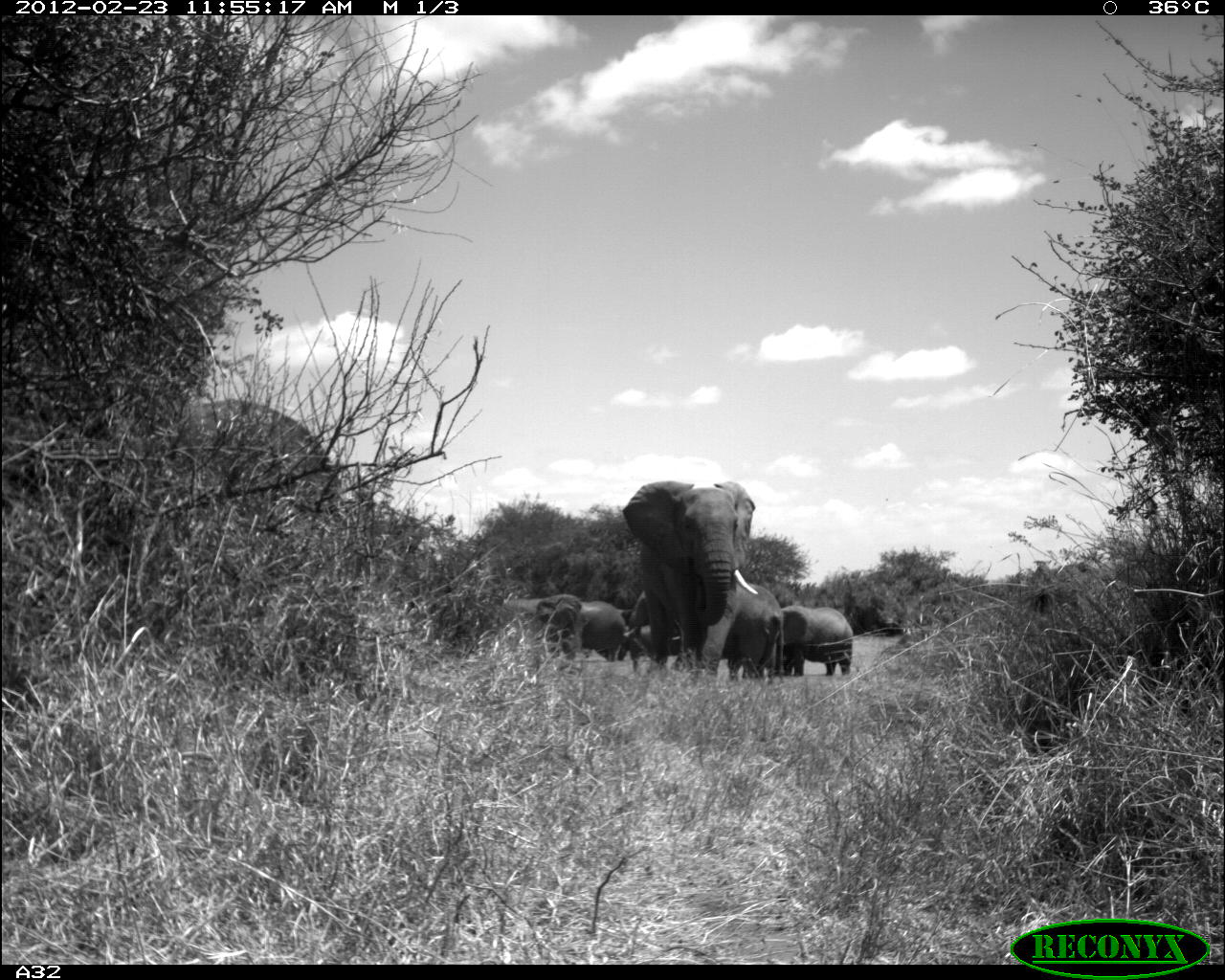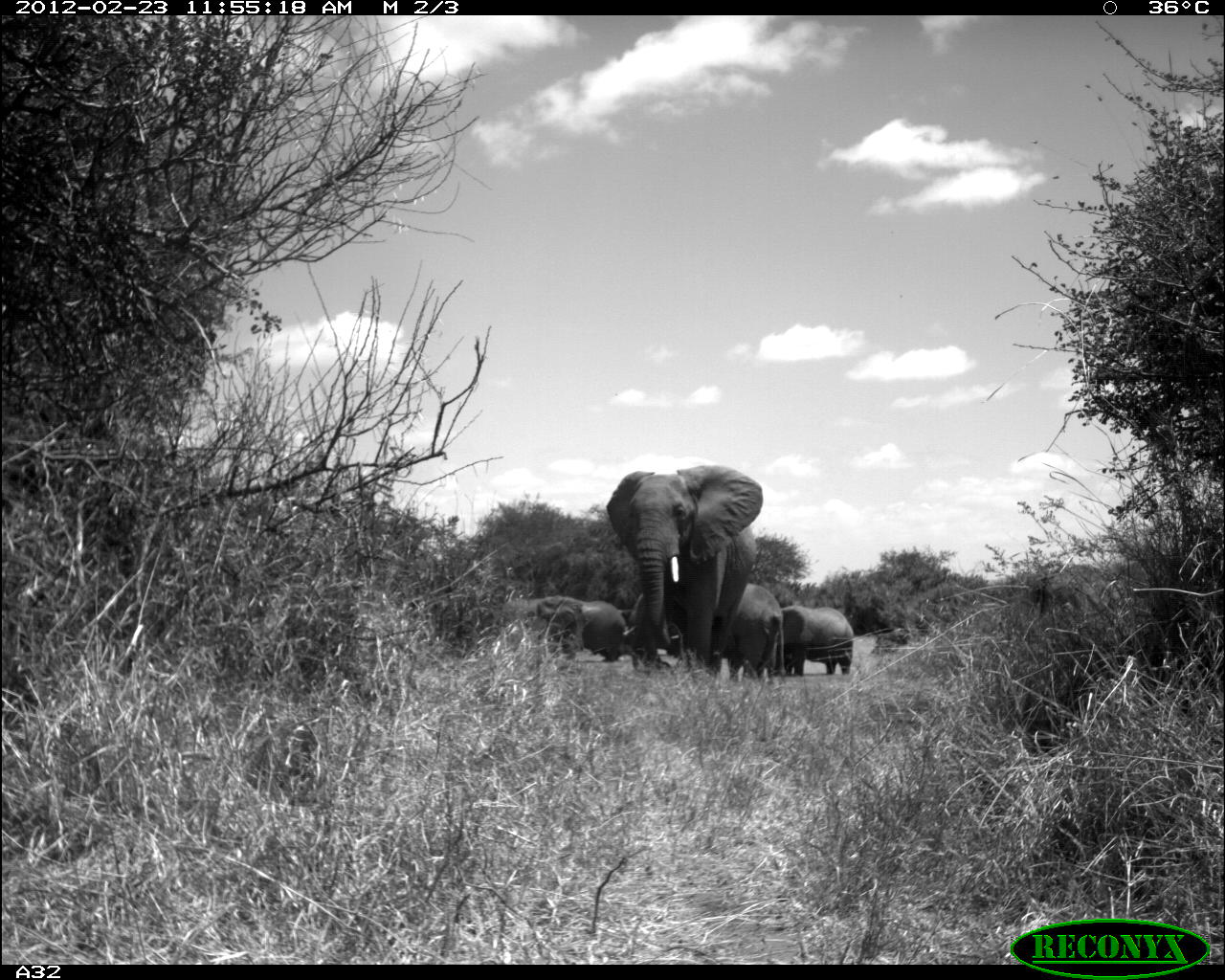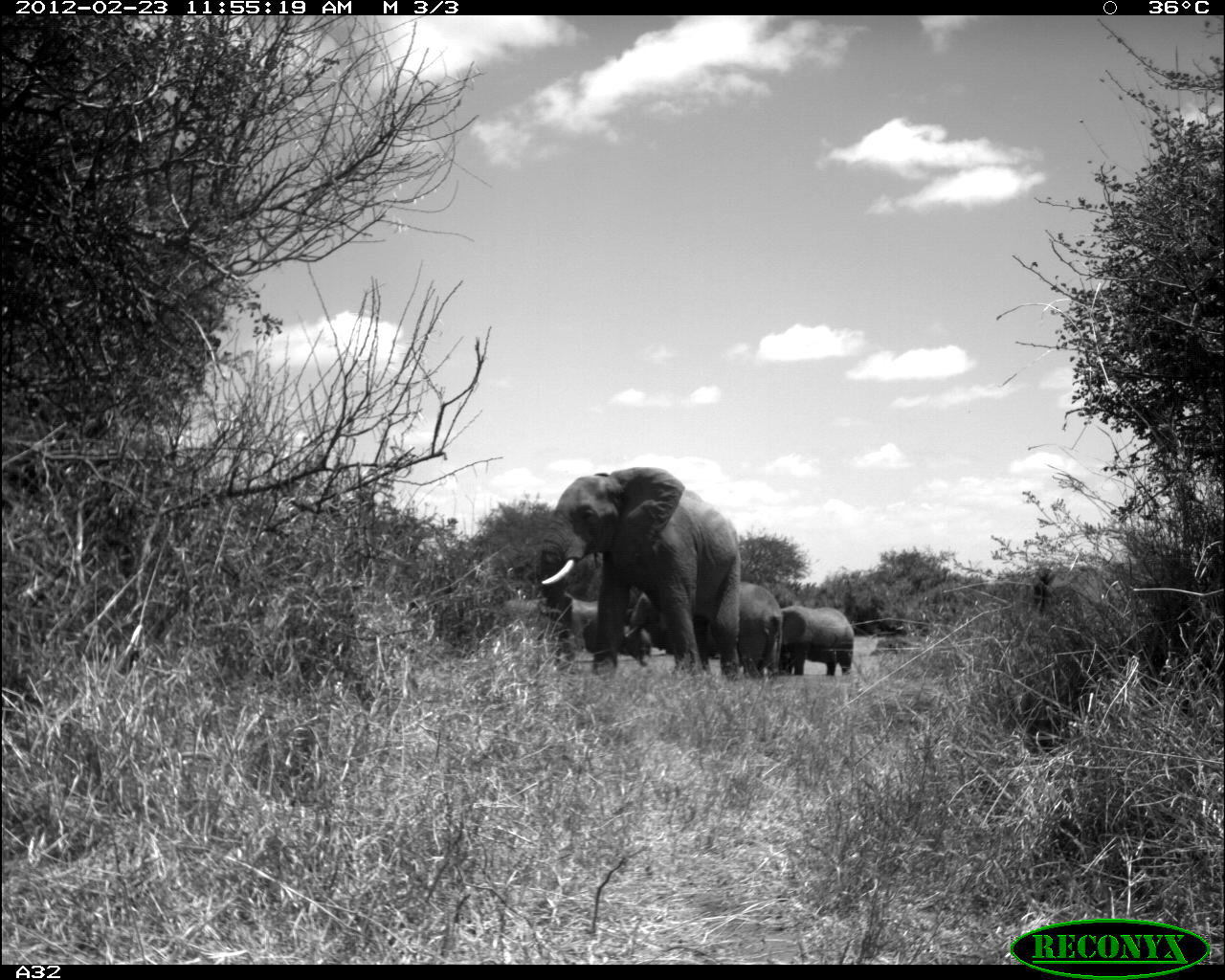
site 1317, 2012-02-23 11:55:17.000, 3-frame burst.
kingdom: Animalia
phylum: Chordata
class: Mammalia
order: Proboscidea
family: Elephantidae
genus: Loxodonta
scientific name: Loxodonta africana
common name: african bush elephant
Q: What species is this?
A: Loxodonta africana (african bush elephant).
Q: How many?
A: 7.